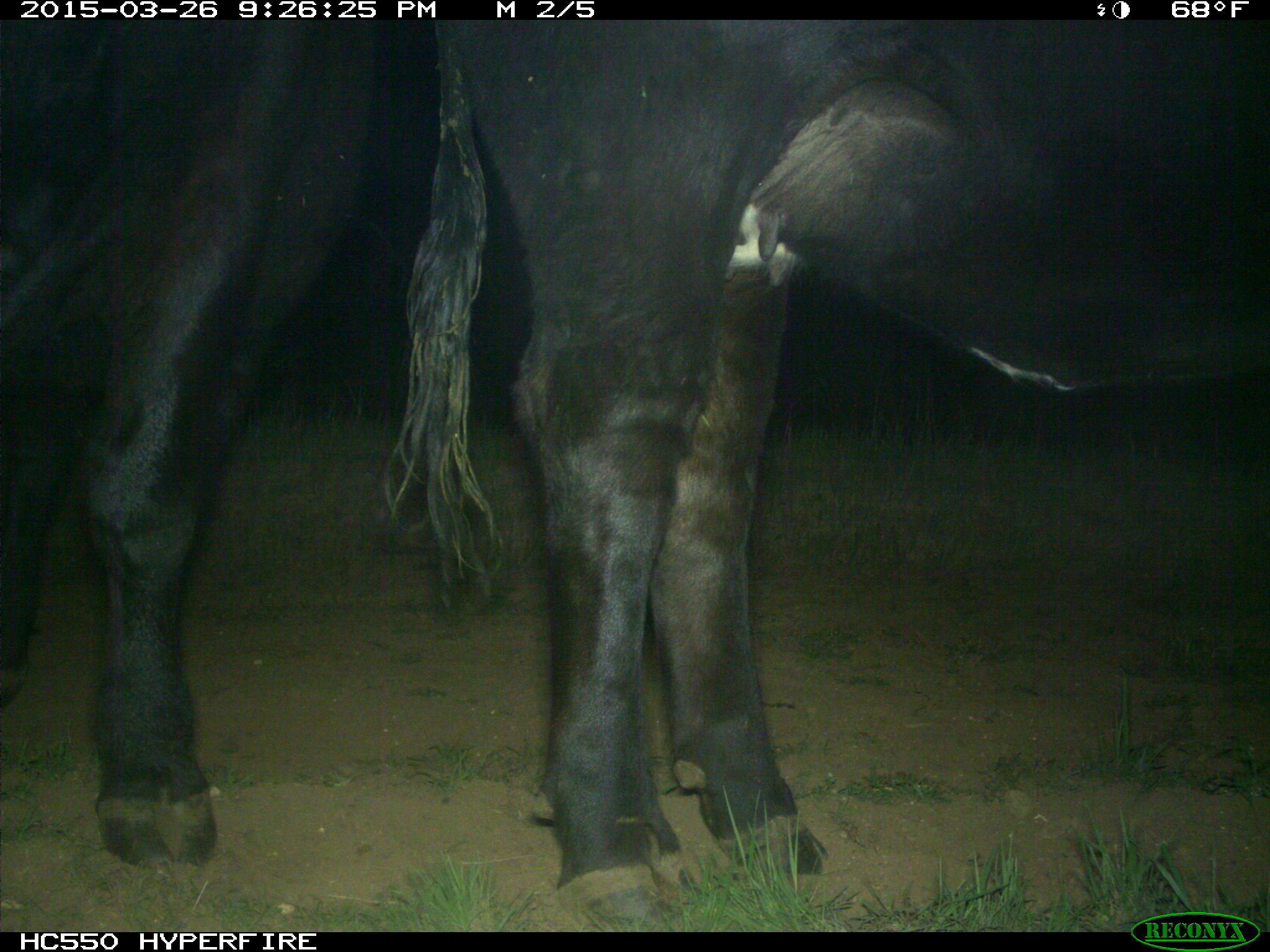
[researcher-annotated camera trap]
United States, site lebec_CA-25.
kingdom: Animalia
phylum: Chordata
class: Mammalia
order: Artiodactyla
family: Bovidae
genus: Bos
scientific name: Bos taurus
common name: domestic cow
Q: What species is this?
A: Bos taurus (domestic cow).